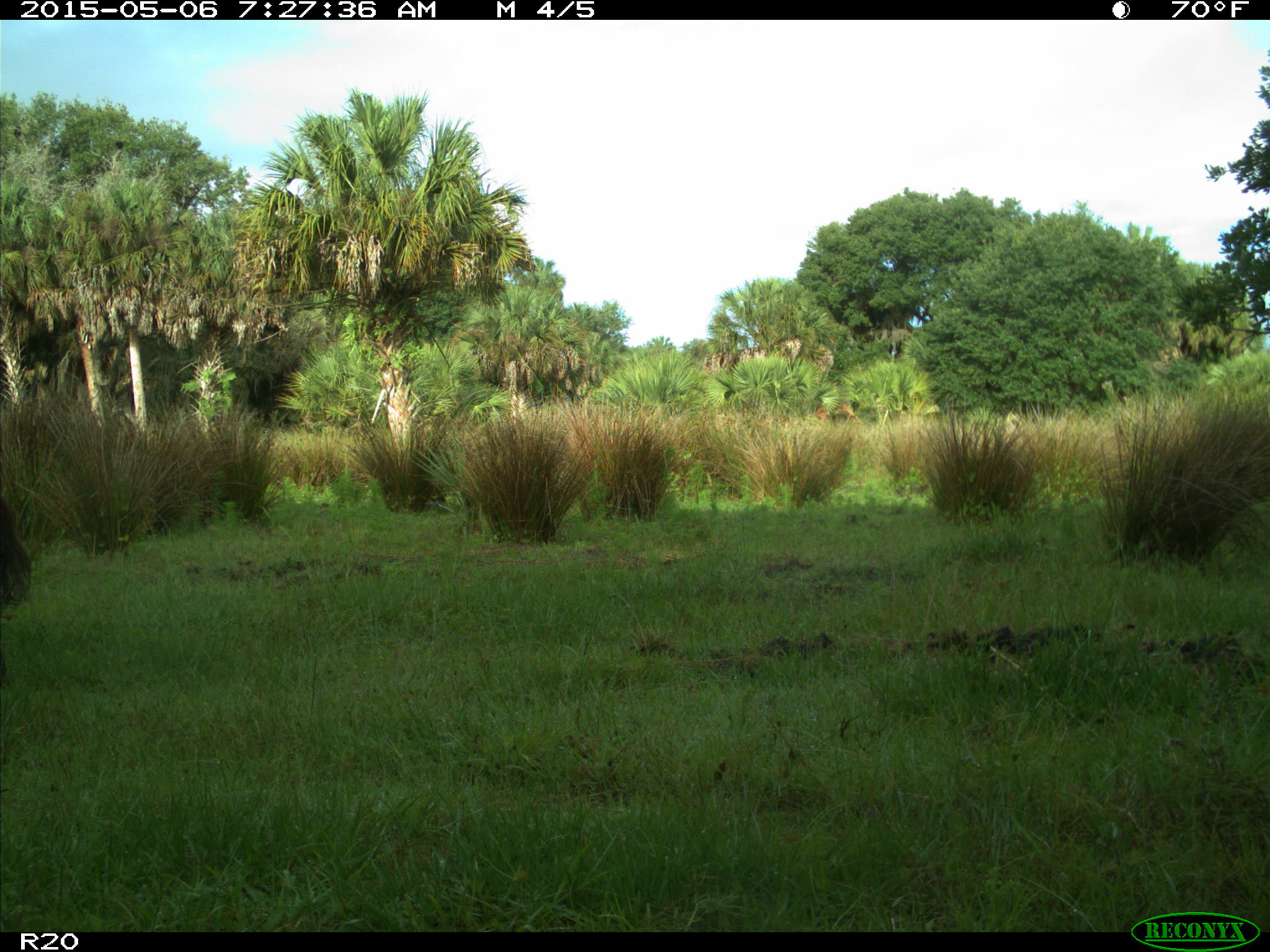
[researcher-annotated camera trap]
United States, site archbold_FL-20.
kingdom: Animalia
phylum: Chordata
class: Mammalia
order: Artiodactyla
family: Bovidae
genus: Bos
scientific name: Bos taurus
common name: domestic cow